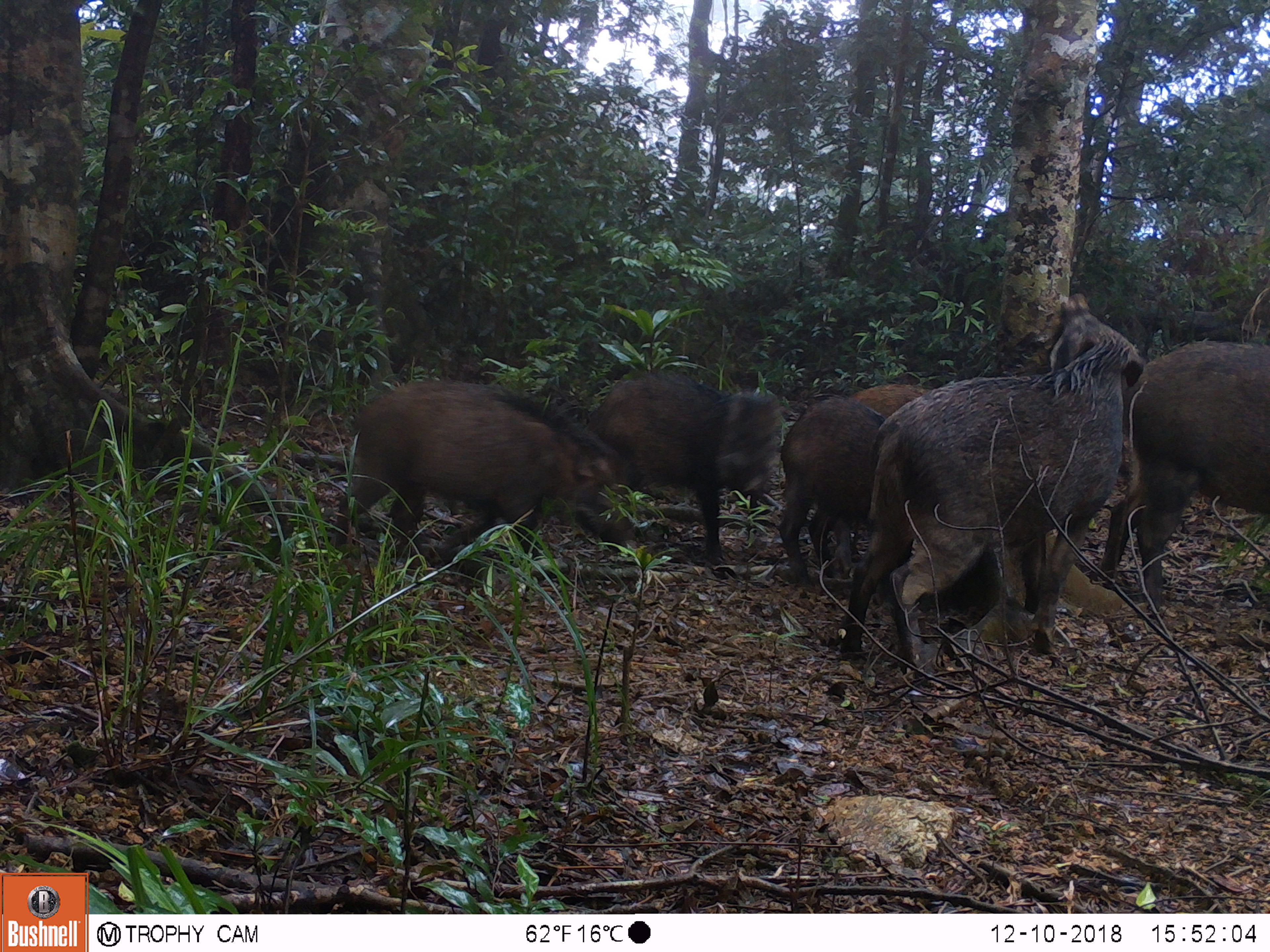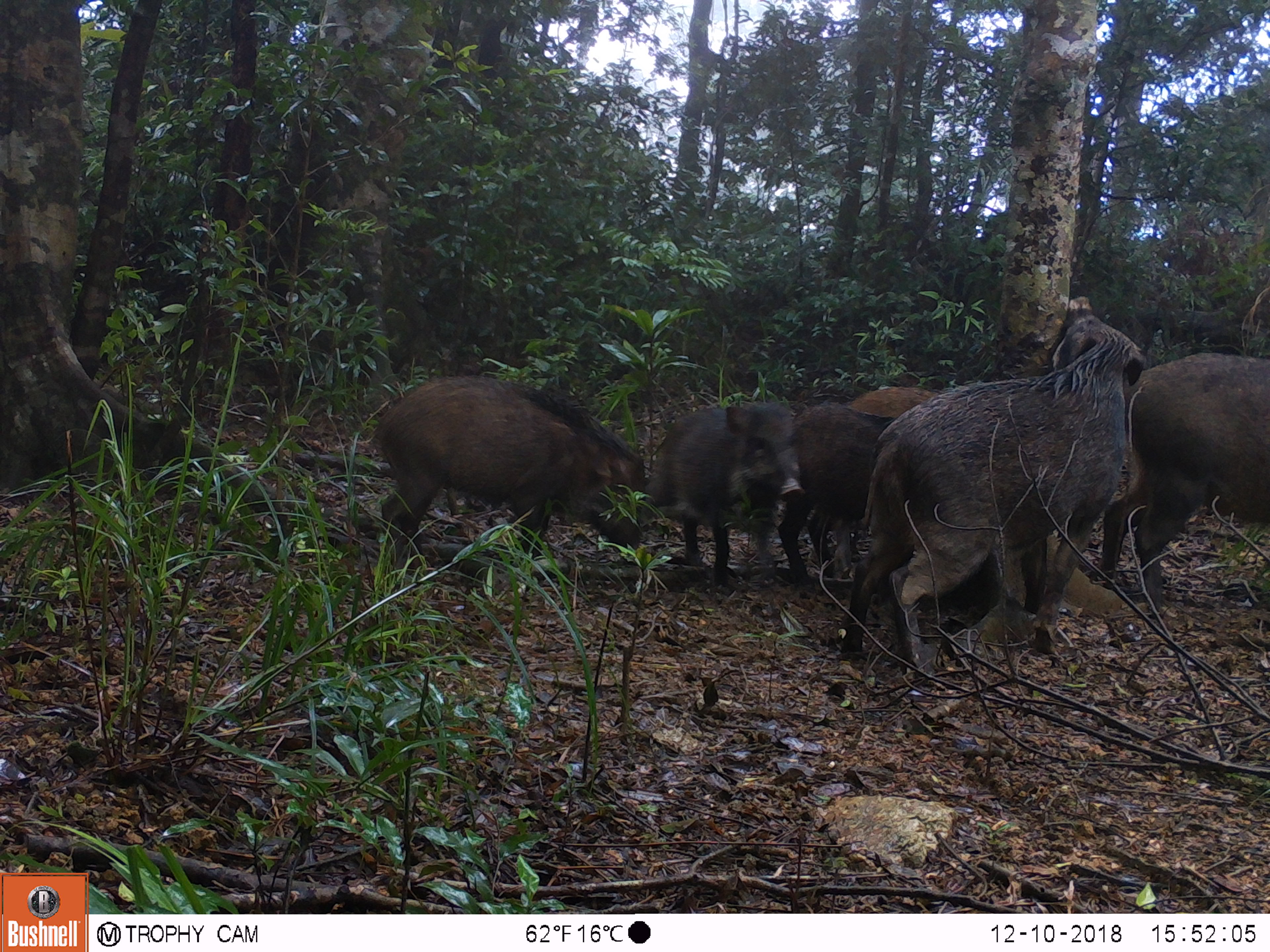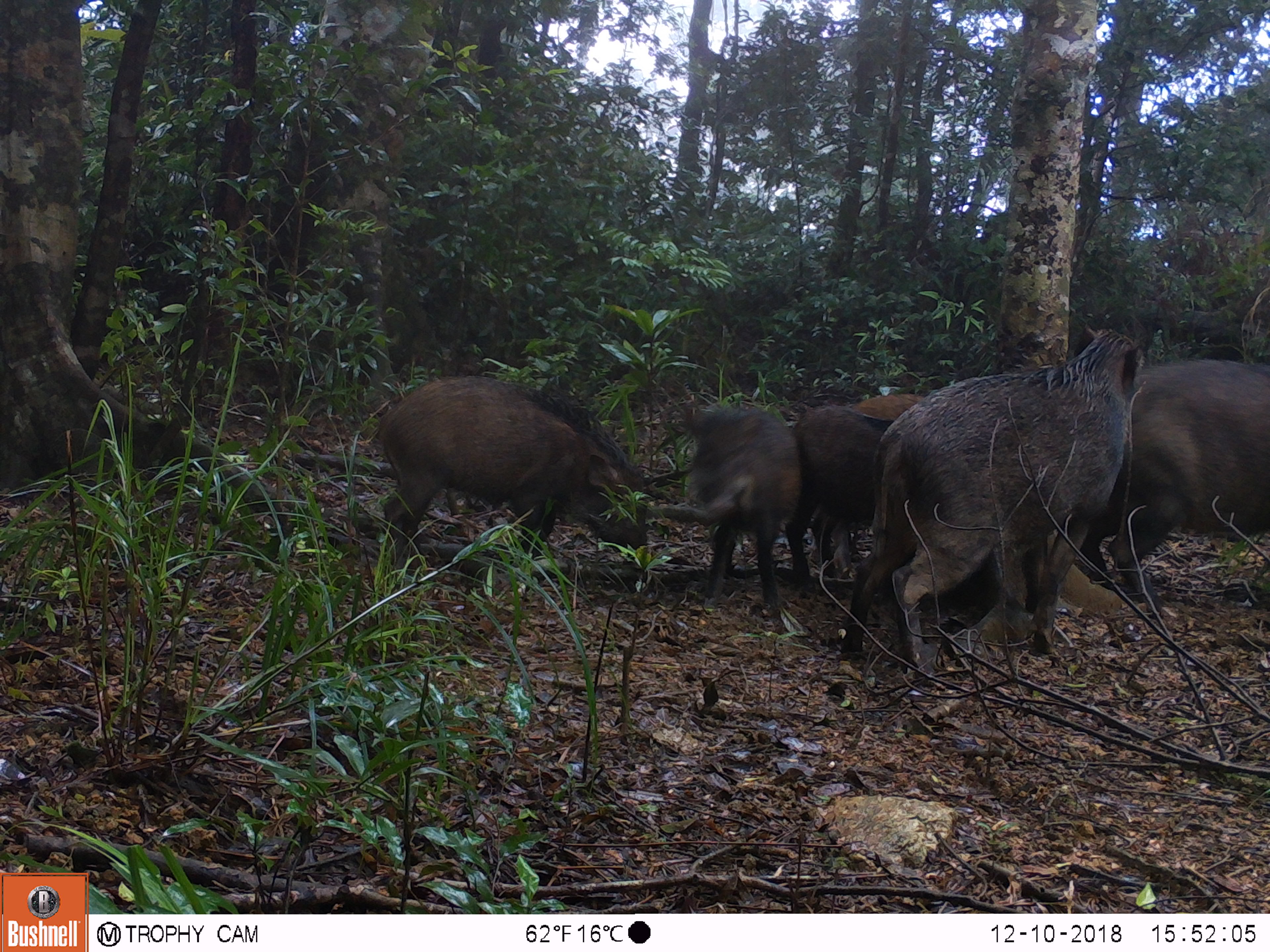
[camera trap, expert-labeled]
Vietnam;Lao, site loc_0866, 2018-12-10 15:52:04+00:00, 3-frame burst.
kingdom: Animalia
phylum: Chordata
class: Mammalia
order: Artiodactyla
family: Suidae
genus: Sus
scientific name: Sus scrofa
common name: eurasian wild pig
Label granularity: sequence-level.